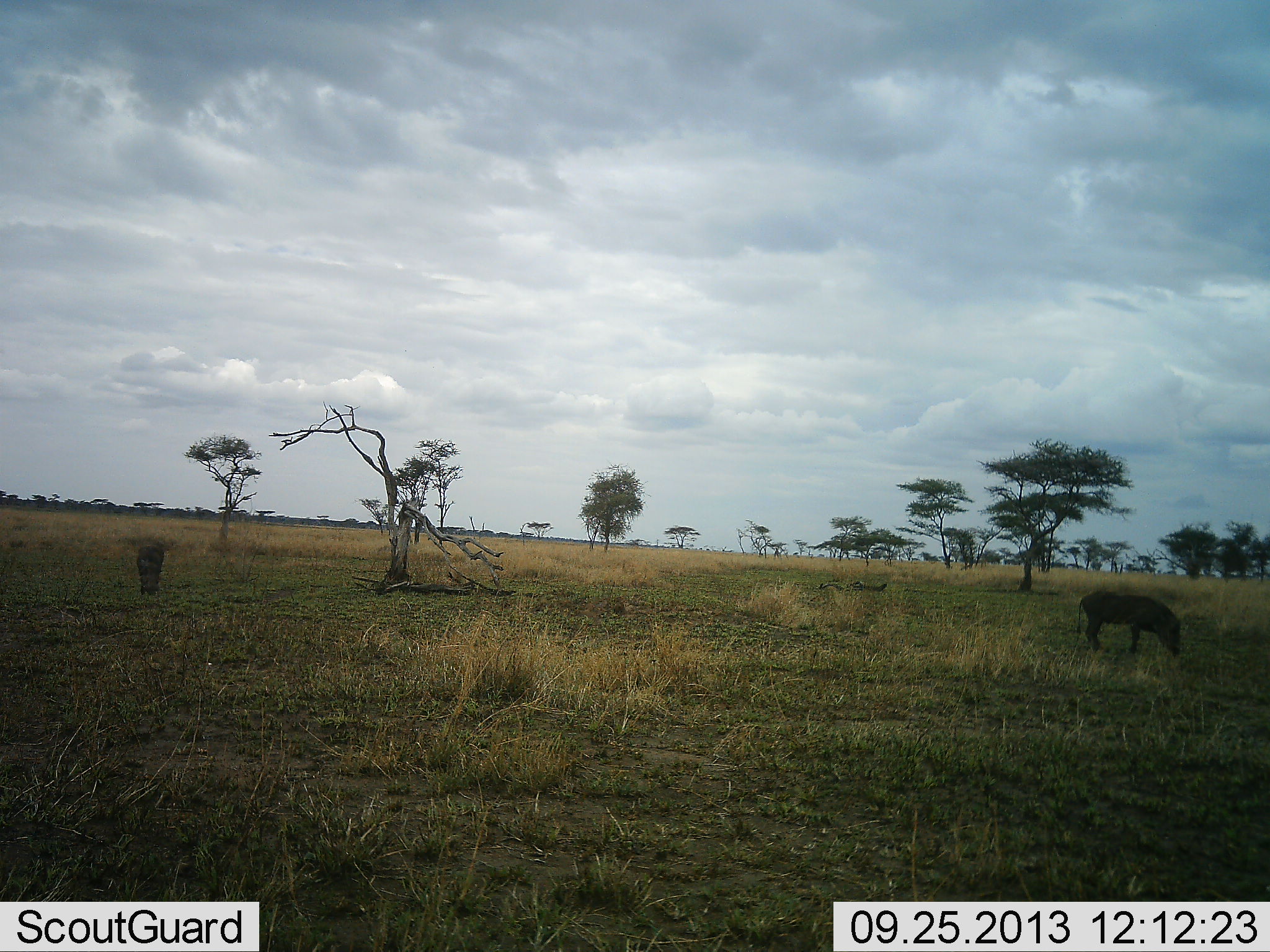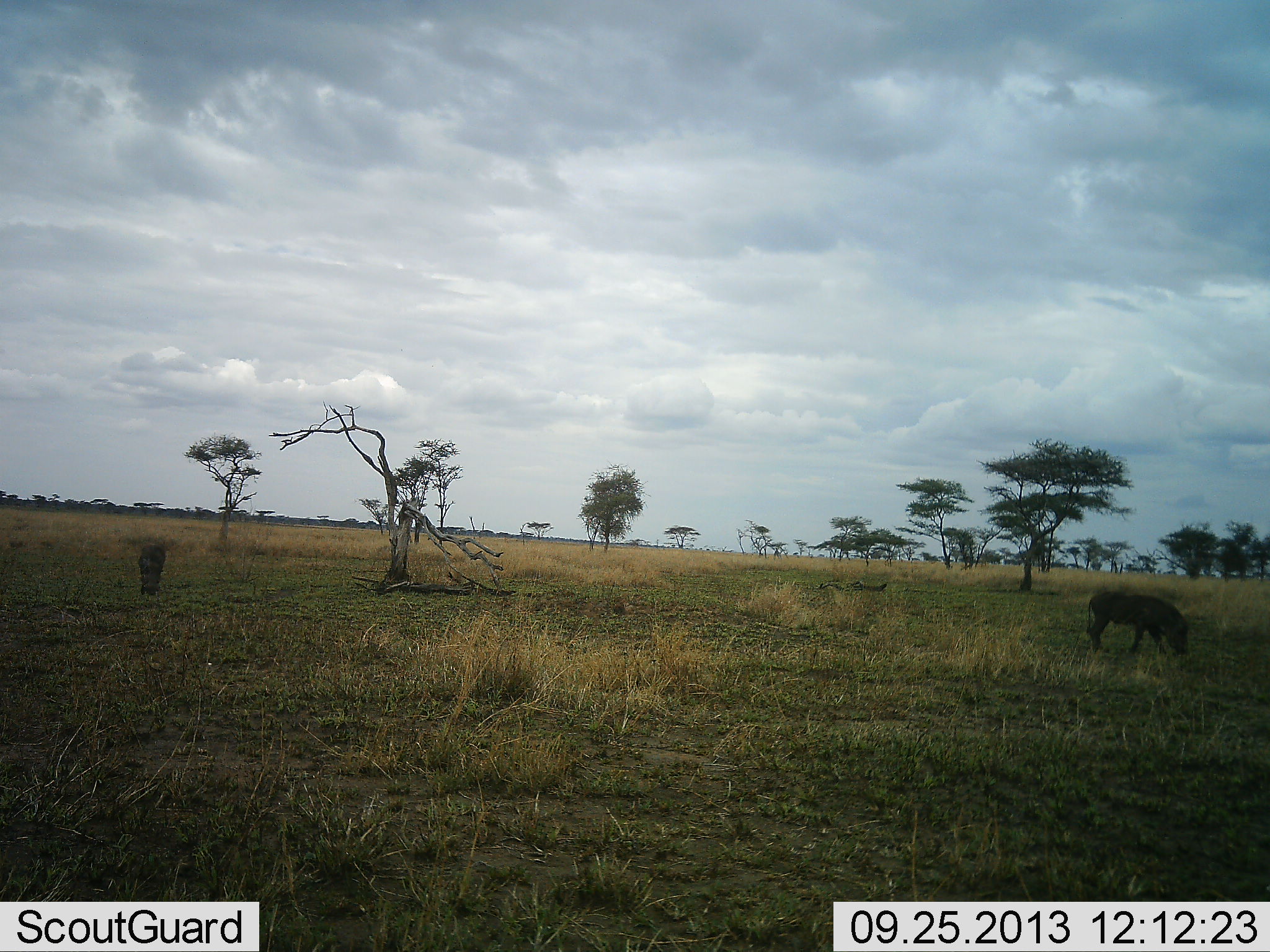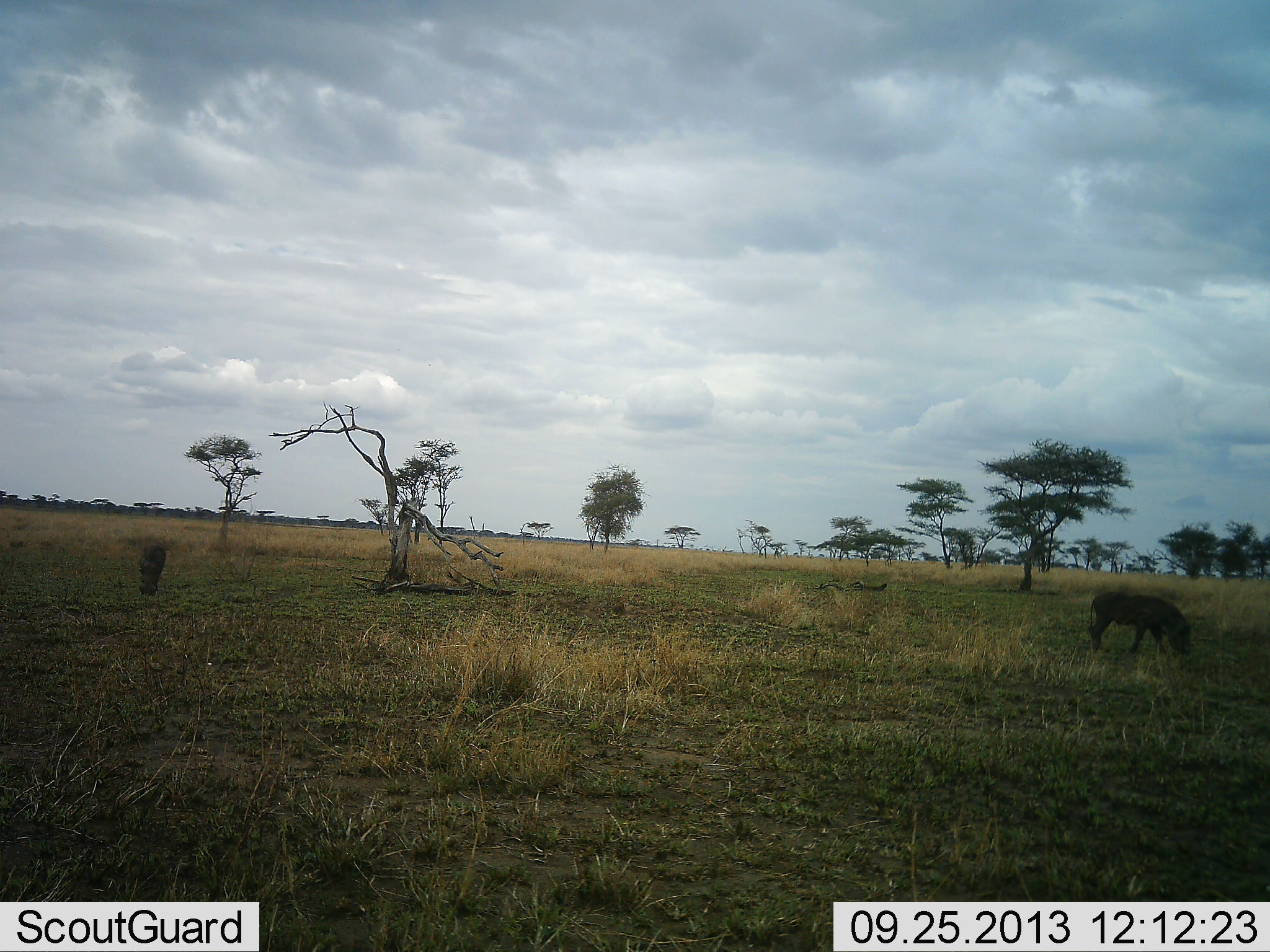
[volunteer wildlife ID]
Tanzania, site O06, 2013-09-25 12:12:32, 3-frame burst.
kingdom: Animalia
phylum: Chordata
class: Mammalia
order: Artiodactyla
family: Suidae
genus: Phacochoerus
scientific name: Phacochoerus africanus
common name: warthog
Warthog (Phacochoerus africanus), count 2. Behavior (volunteer vote fractions): standing 20%, resting 0%, moving 20%, interacting 0%. Young present (vote fraction): 0%. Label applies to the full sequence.